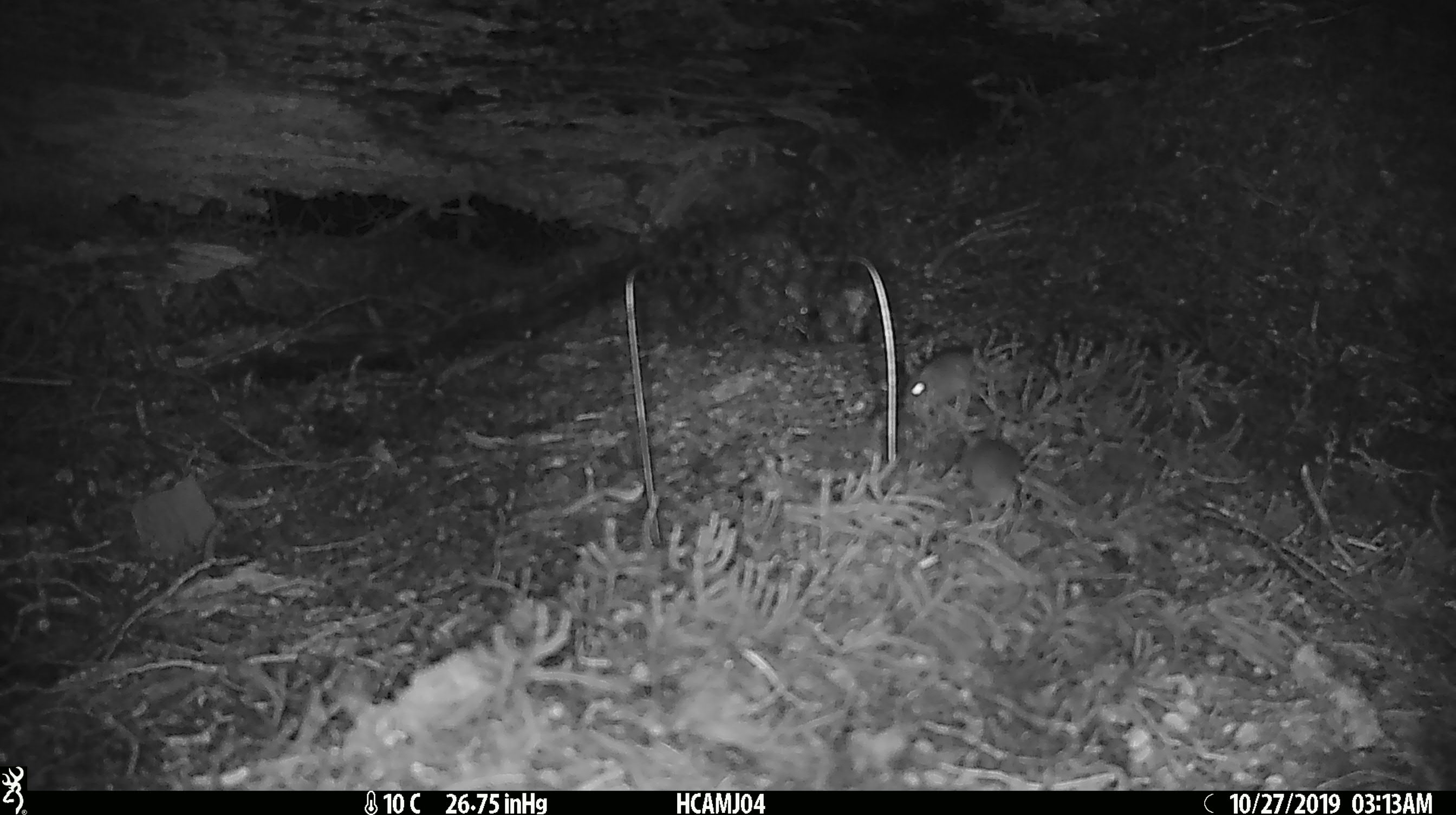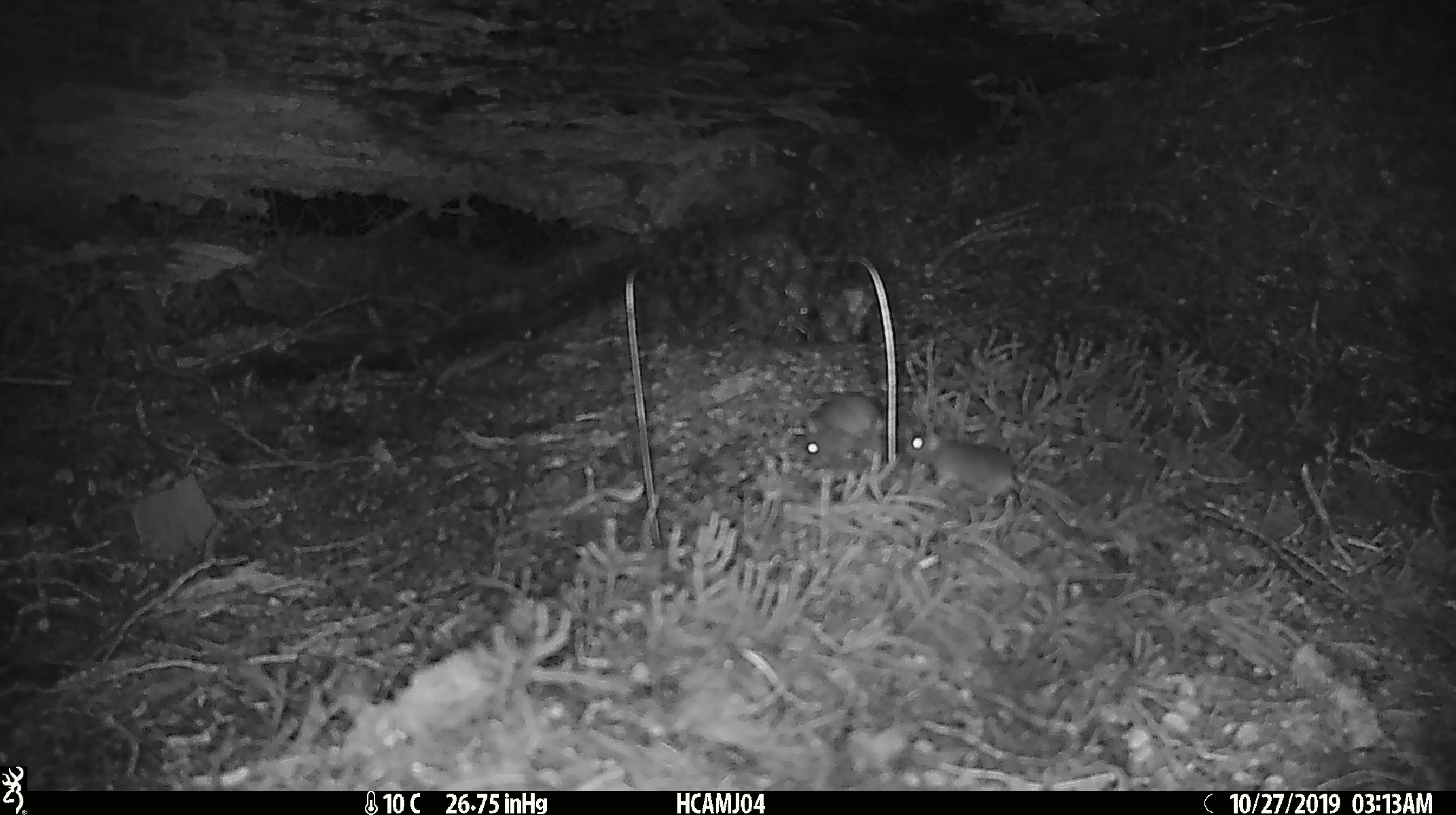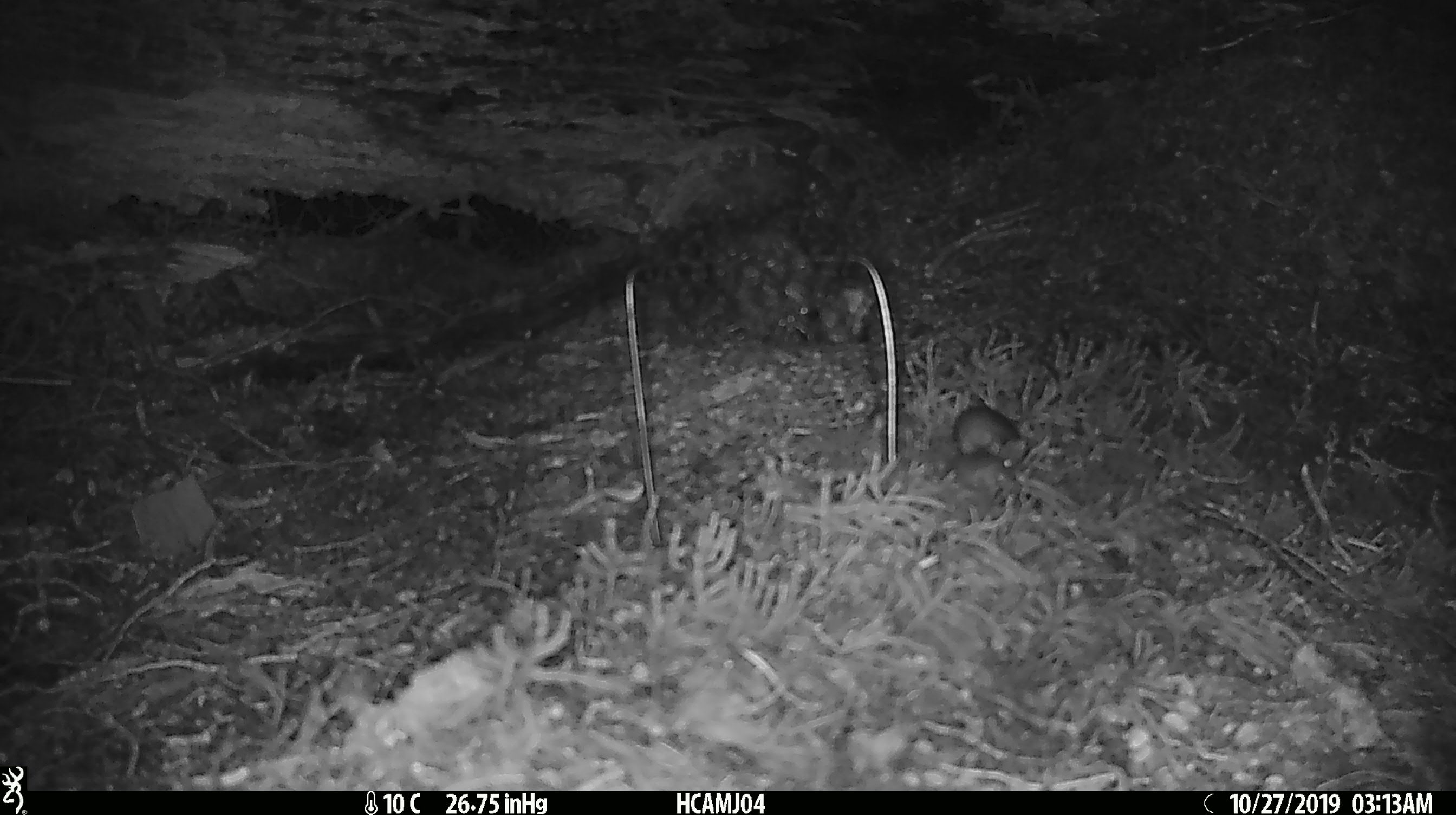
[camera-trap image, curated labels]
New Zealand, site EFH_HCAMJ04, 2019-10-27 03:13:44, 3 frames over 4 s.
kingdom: Animalia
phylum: Chordata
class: Mammalia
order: Rodentia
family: Muridae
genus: Mus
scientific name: Mus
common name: mouse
Mouse (Mus).